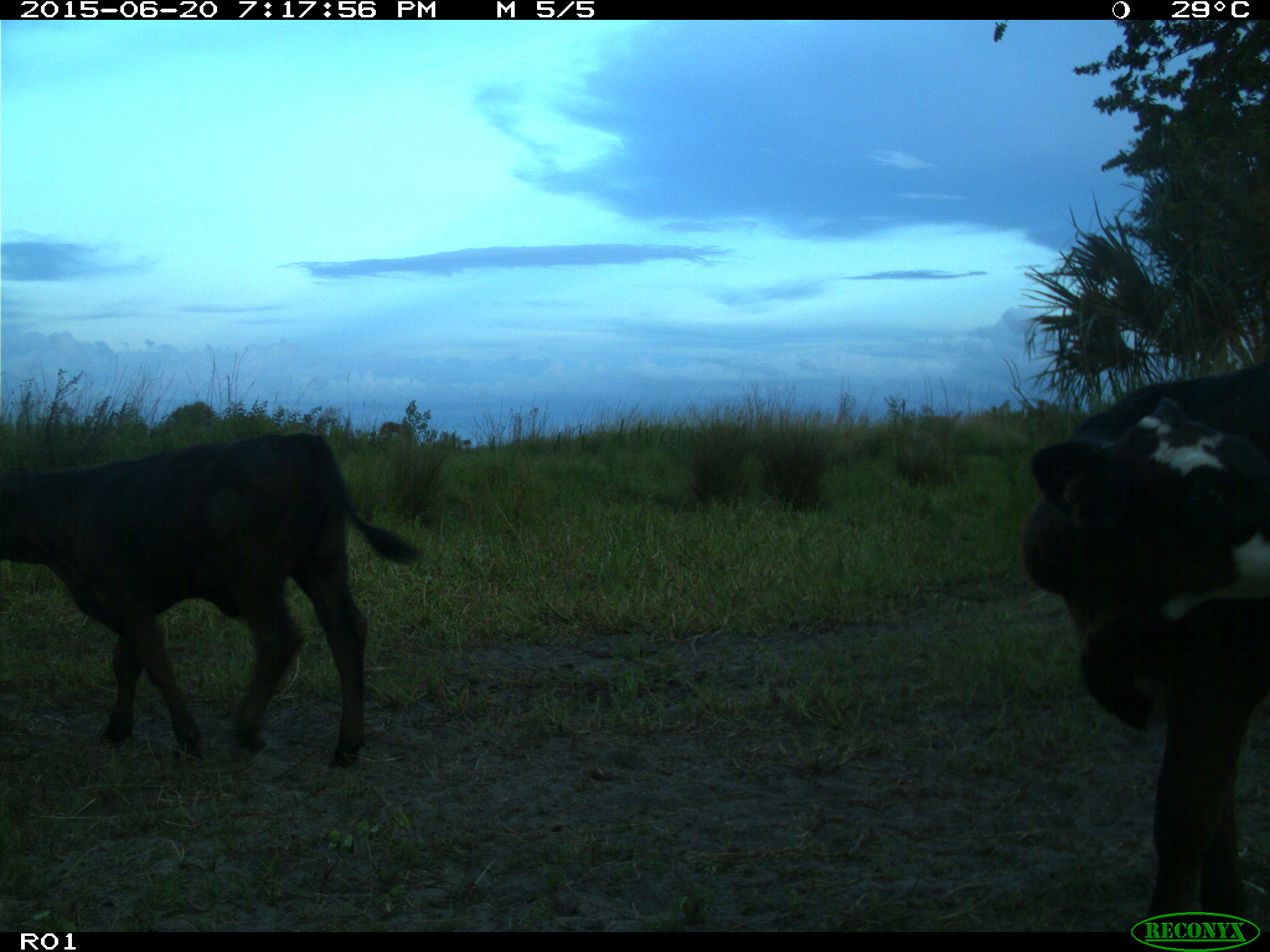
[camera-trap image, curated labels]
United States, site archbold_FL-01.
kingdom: Animalia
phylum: Chordata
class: Mammalia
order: Artiodactyla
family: Bovidae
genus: Bos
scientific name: Bos taurus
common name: domestic cow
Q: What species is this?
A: Bos taurus (domestic cow).